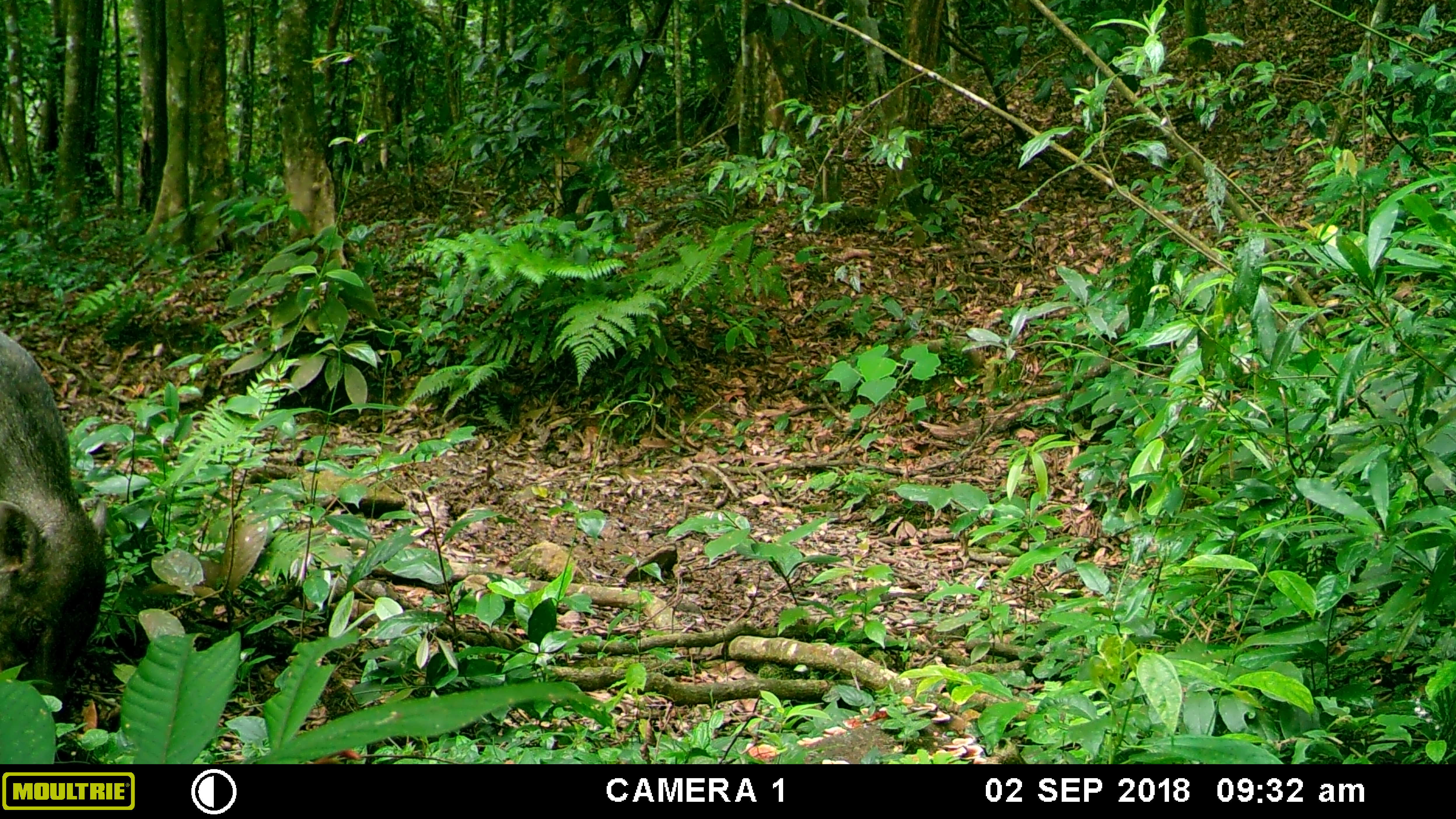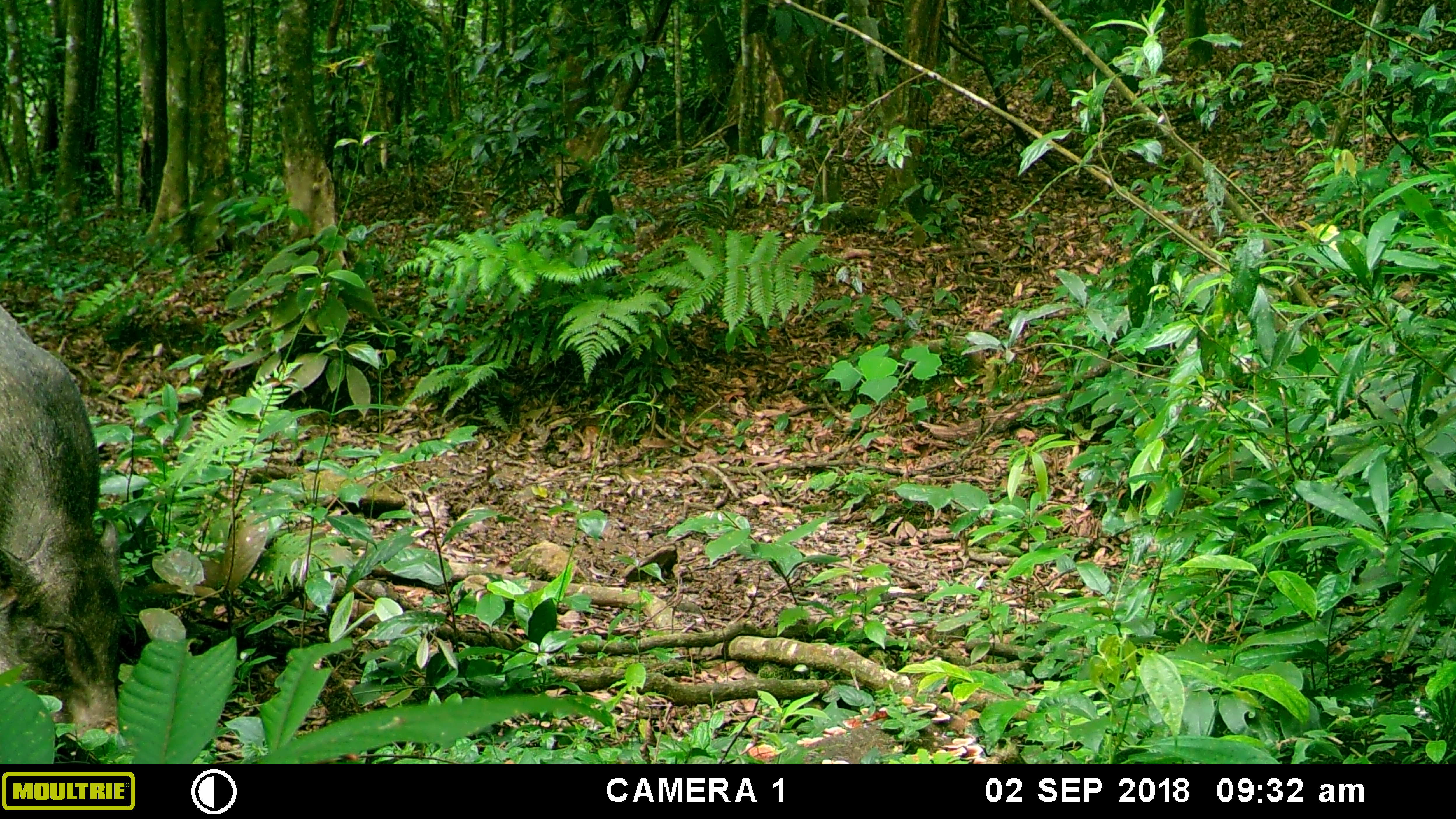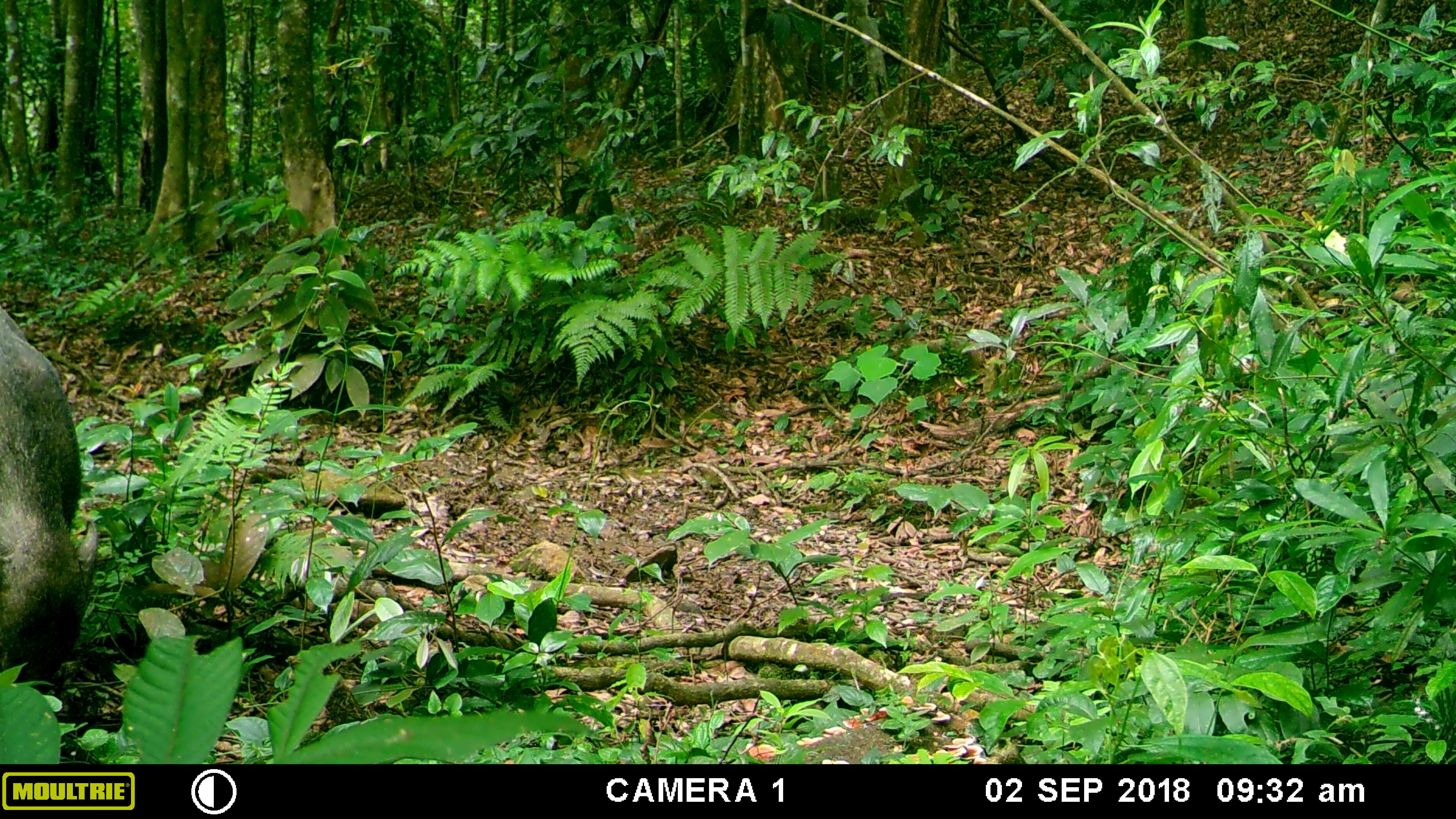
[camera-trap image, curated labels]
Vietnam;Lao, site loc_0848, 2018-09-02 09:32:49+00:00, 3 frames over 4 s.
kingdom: Animalia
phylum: Chordata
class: Mammalia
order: Artiodactyla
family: Suidae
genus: Sus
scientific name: Sus scrofa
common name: eurasian wild pig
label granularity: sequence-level